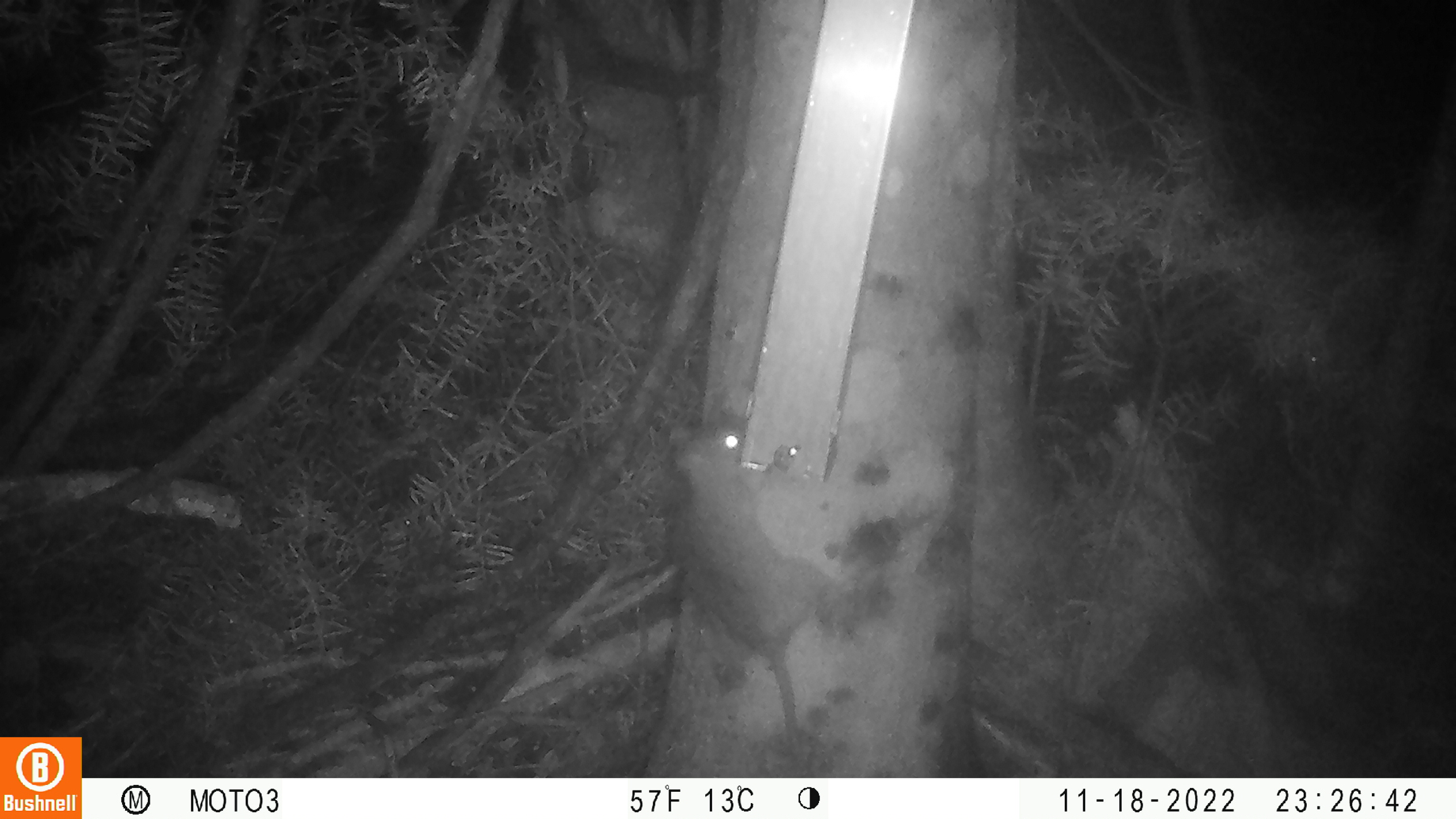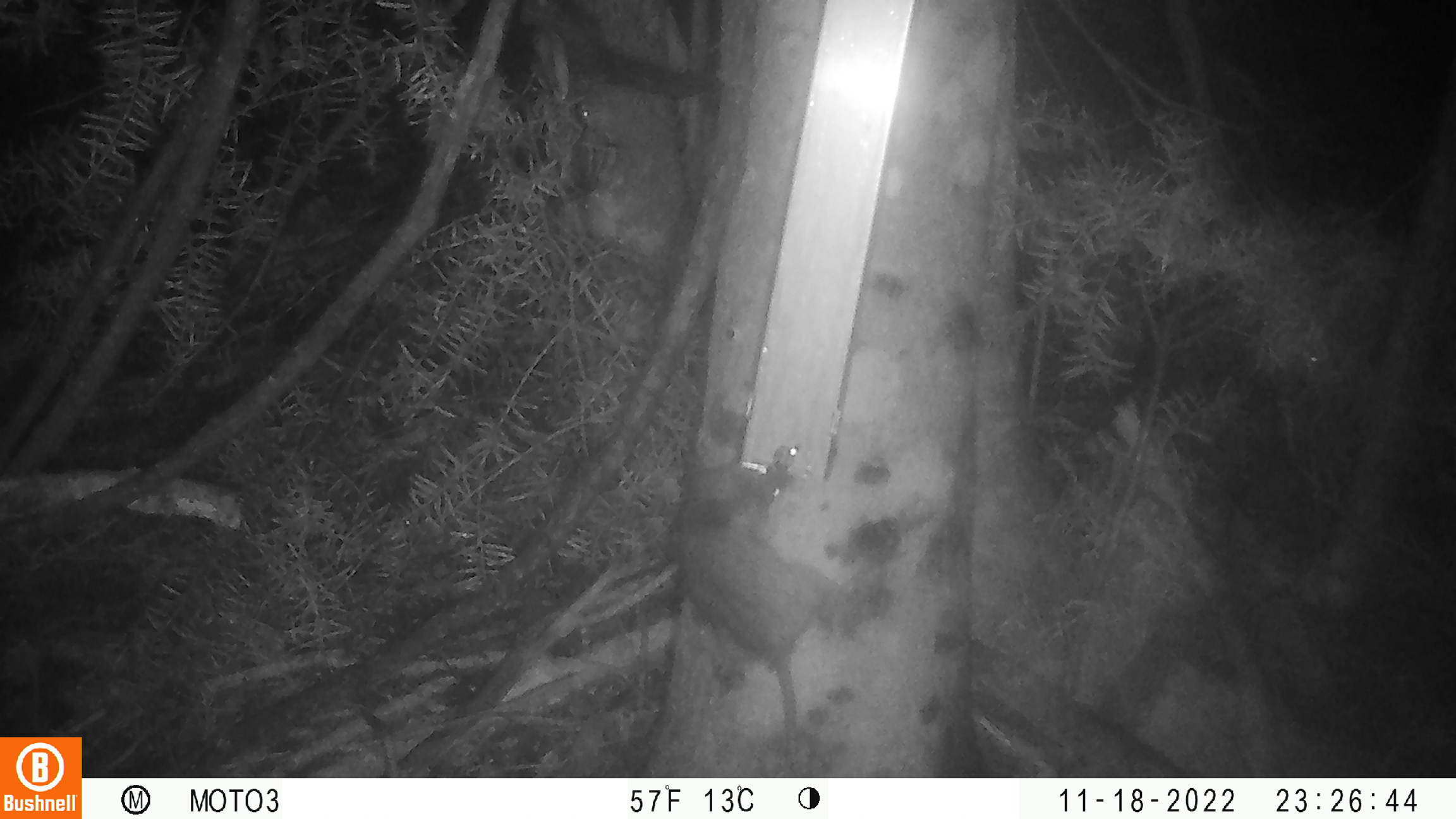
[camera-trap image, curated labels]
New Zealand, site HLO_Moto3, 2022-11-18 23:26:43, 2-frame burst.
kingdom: Animalia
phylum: Chordata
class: Mammalia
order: Rodentia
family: Muridae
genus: Rattus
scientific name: Rattus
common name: rat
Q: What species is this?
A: Rat (Rattus).